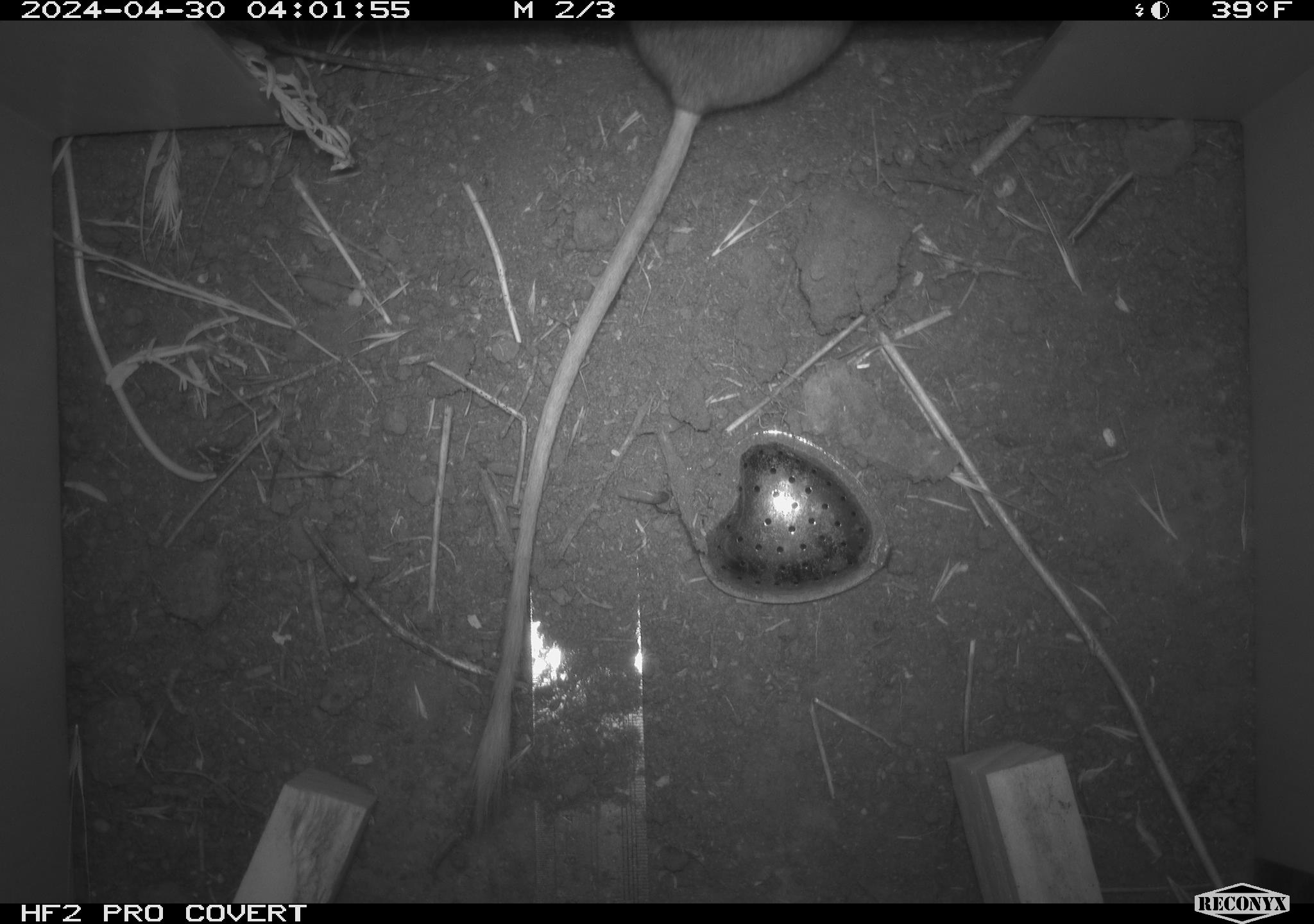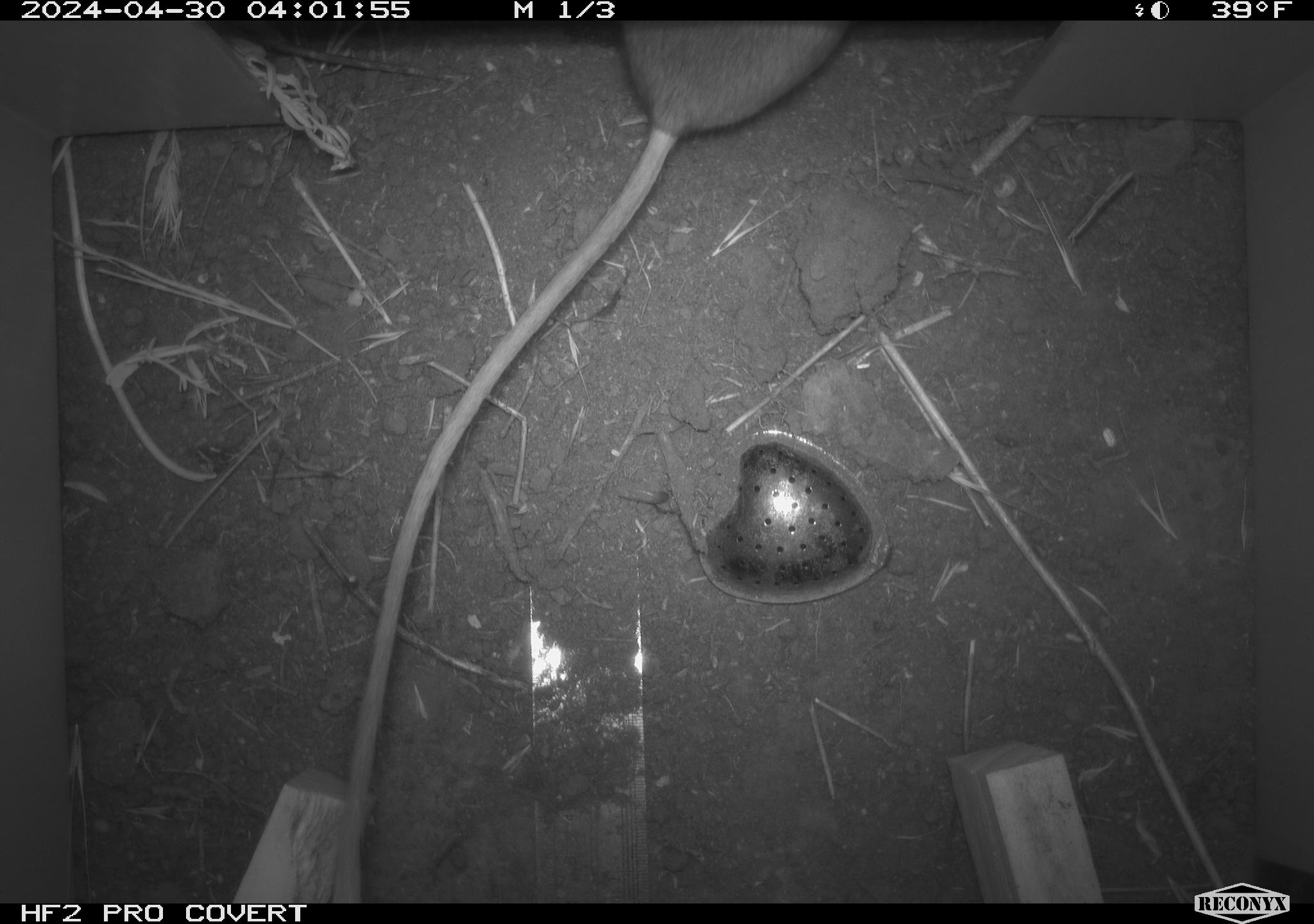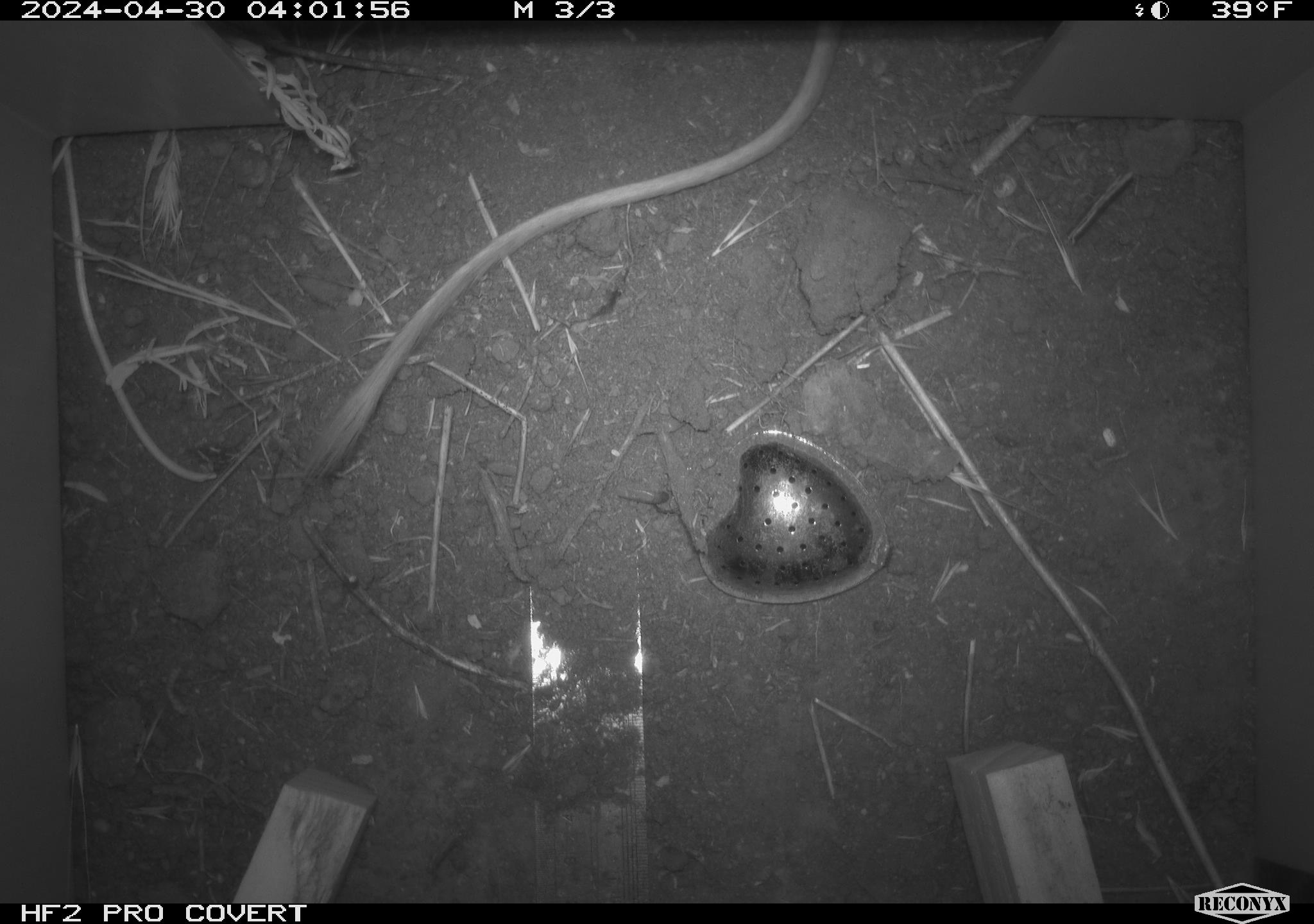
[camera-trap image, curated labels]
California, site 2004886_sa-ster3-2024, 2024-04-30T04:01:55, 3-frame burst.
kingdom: Animalia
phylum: Chordata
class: Mammalia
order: Rodentia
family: Heteromyidae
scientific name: Heteromyidae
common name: kangaroo rats and pocket mice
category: heteromyidae family